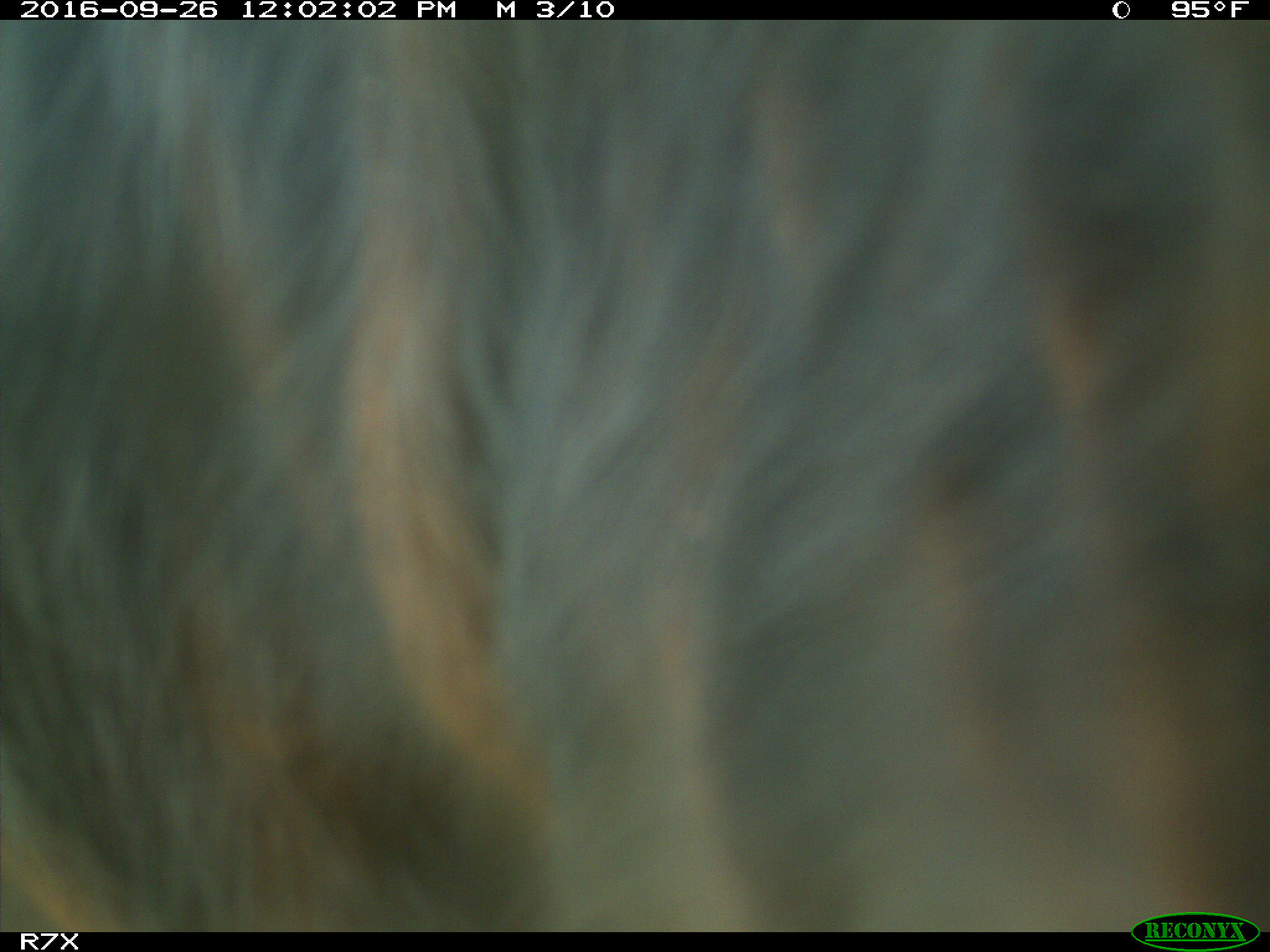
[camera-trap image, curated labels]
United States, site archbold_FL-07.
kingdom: Animalia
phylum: Chordata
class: Mammalia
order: Artiodactyla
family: Bovidae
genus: Bos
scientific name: Bos taurus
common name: domestic cow